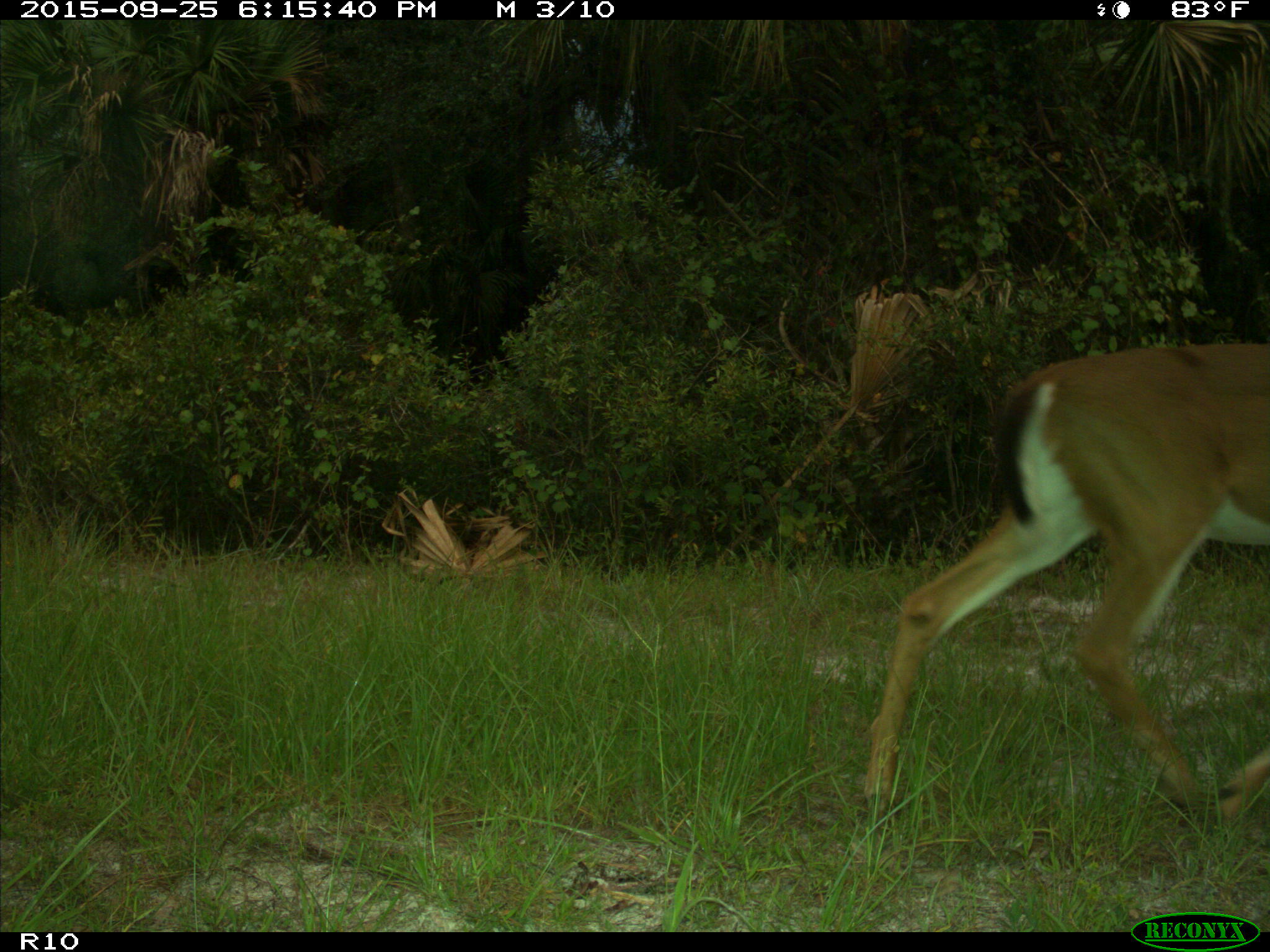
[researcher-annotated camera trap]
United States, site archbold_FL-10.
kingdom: Animalia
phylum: Chordata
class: Mammalia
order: Artiodactyla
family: Cervidae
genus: Odocoileus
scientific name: Odocoileus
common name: deer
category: unidentified deer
Unidentified deer (deer) (Odocoileus).